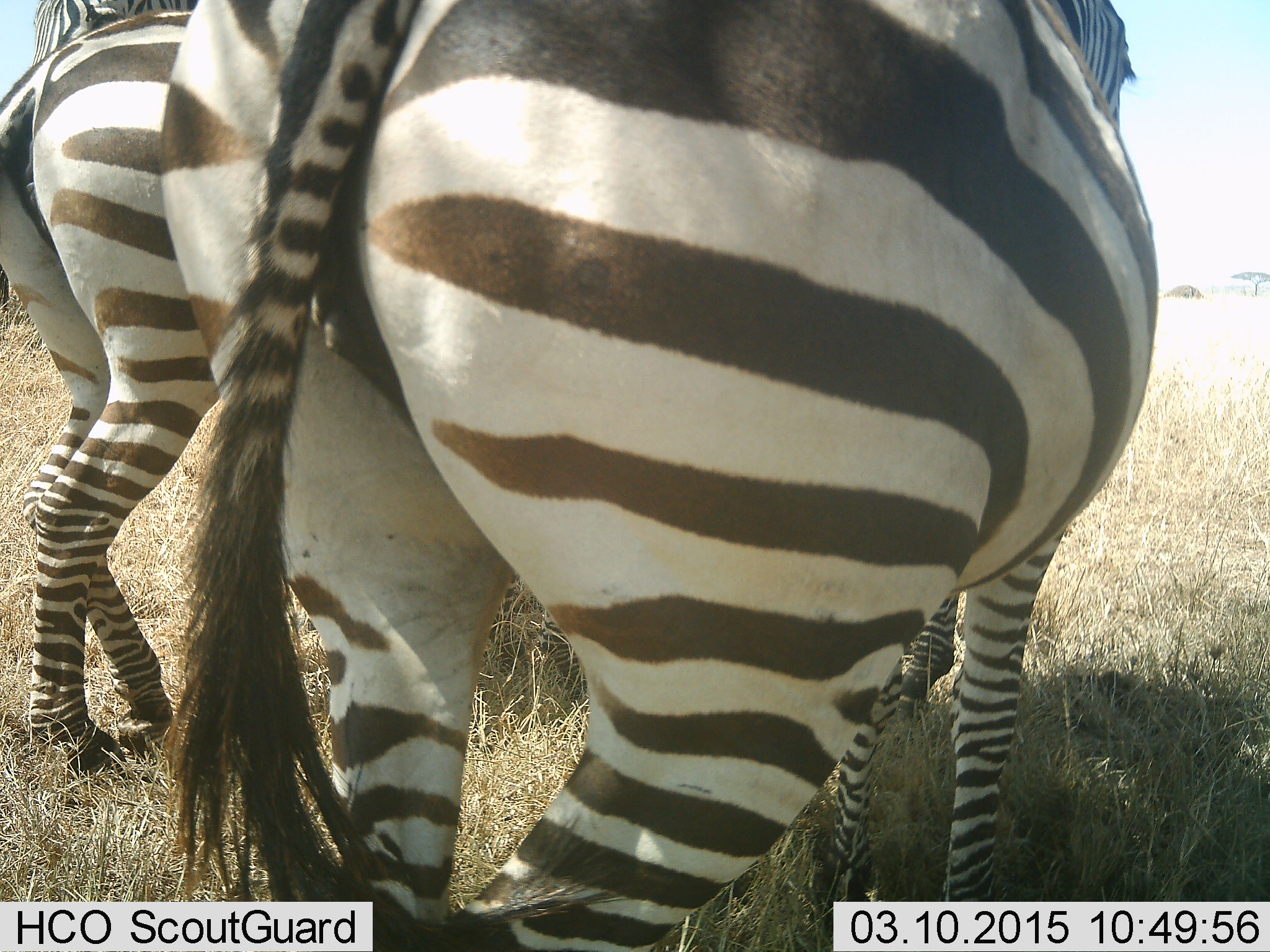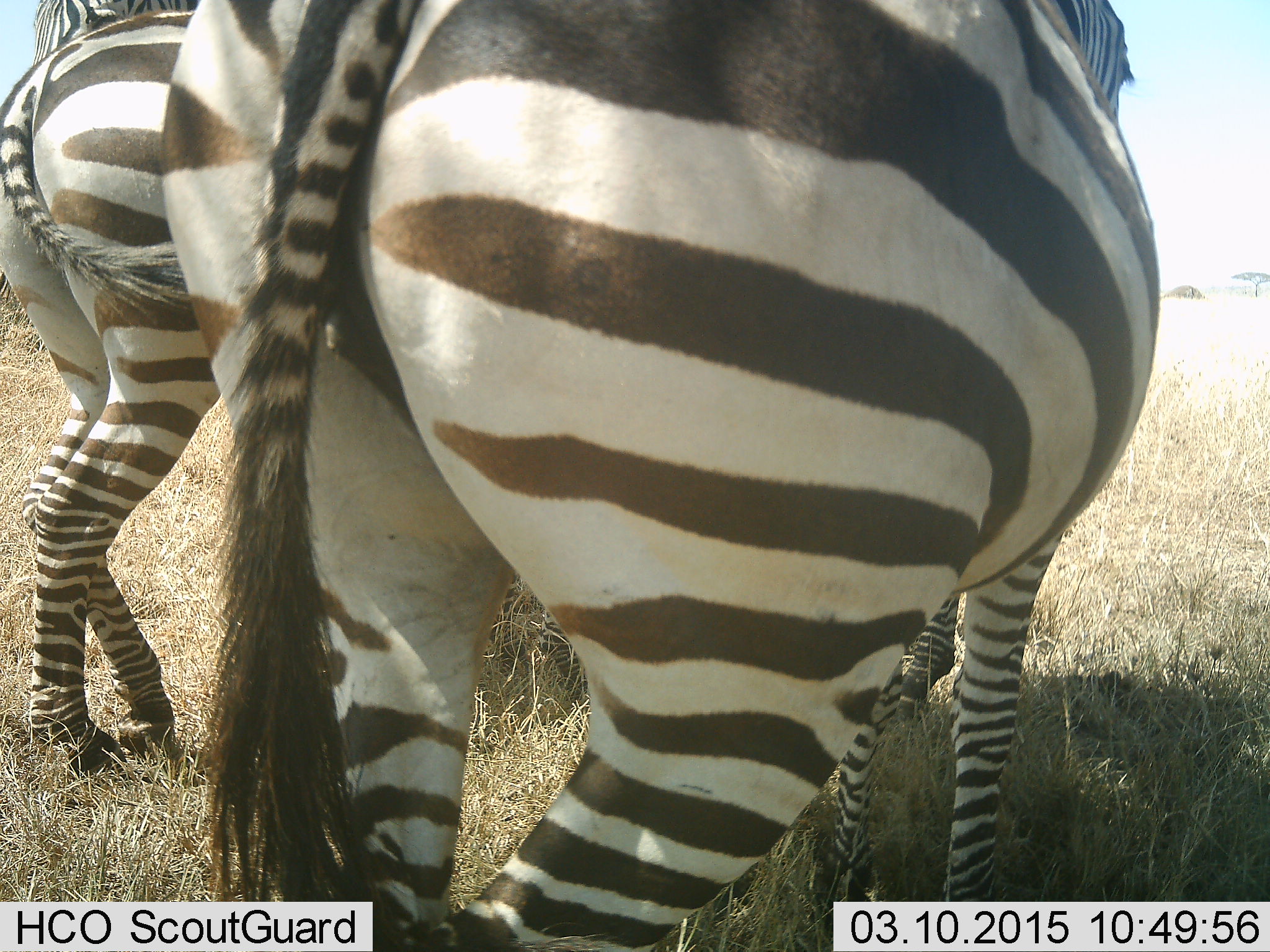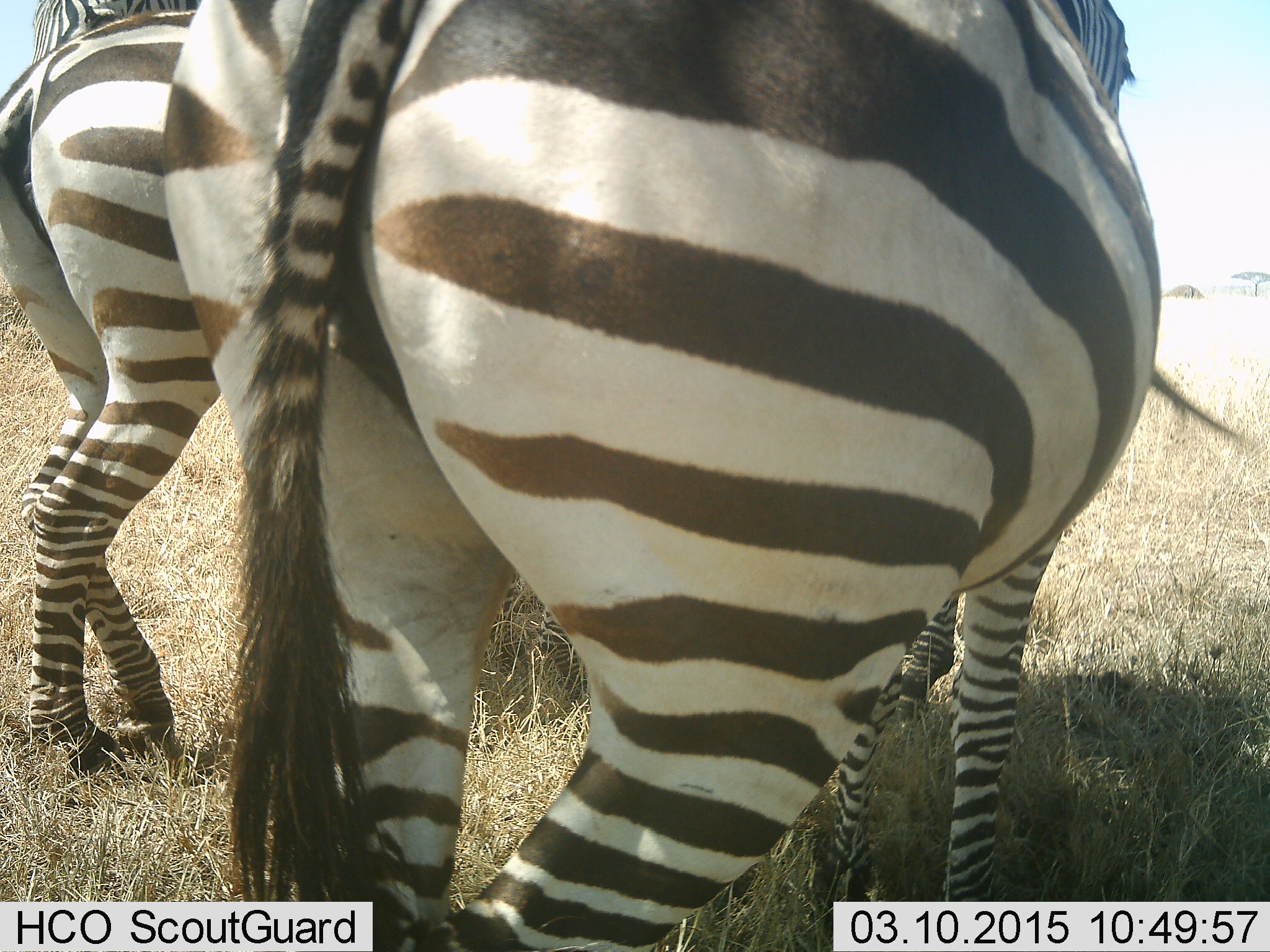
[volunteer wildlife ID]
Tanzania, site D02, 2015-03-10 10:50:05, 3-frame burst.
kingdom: Animalia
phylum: Chordata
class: Mammalia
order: Perissodactyla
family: Equidae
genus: Equus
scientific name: Equus quagga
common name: plains zebra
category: zebra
Zebra (plains zebra) (Equus quagga), count 2. Behavior (volunteer vote fractions): standing 100%, resting 0%, moving 0%, interacting 0%. Young present (vote fraction): 0%. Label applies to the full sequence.